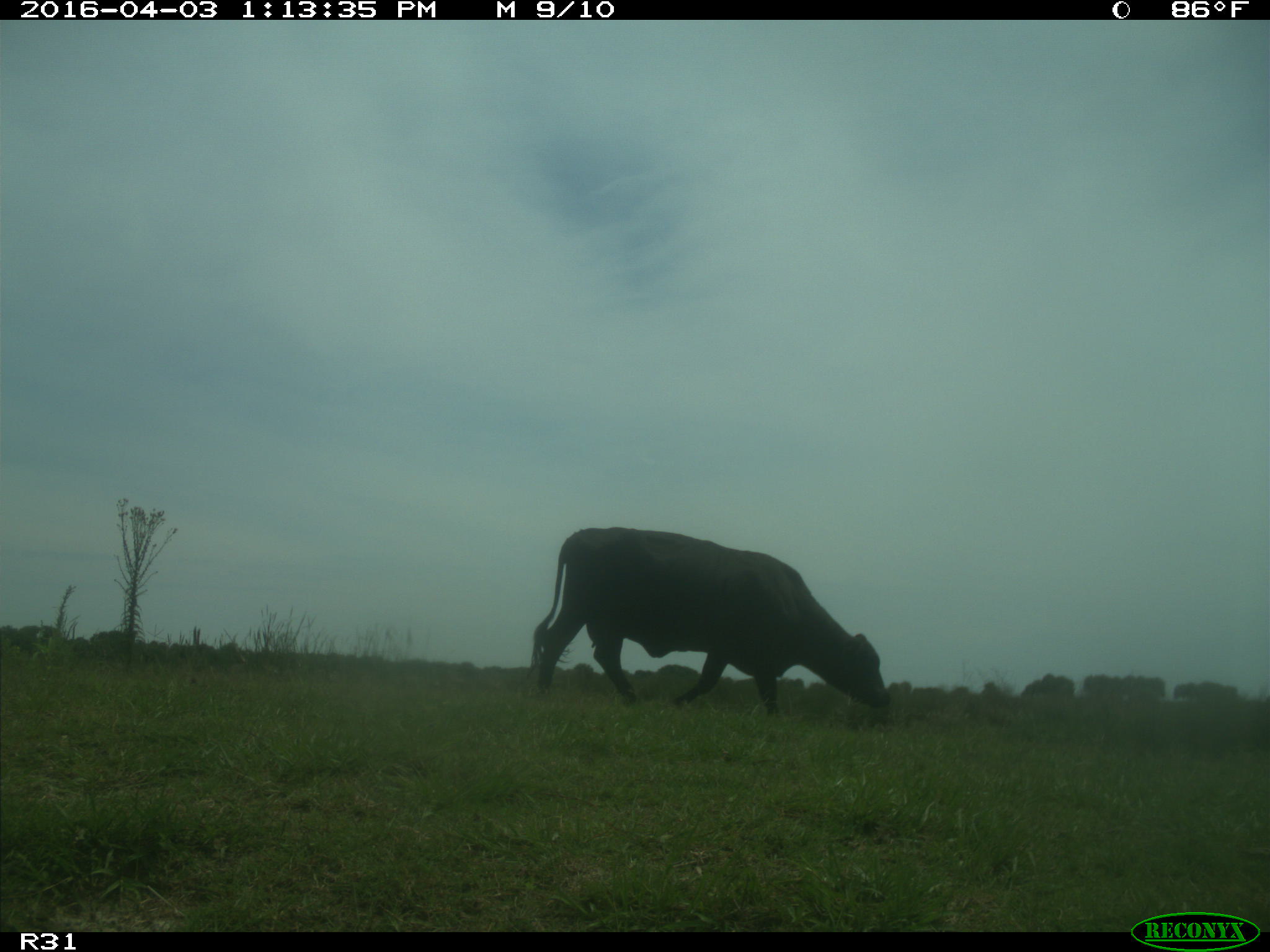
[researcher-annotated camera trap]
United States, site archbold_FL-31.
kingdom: Animalia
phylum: Chordata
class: Mammalia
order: Artiodactyla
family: Bovidae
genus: Bos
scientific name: Bos taurus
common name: domestic cow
Bos taurus (domestic cow).